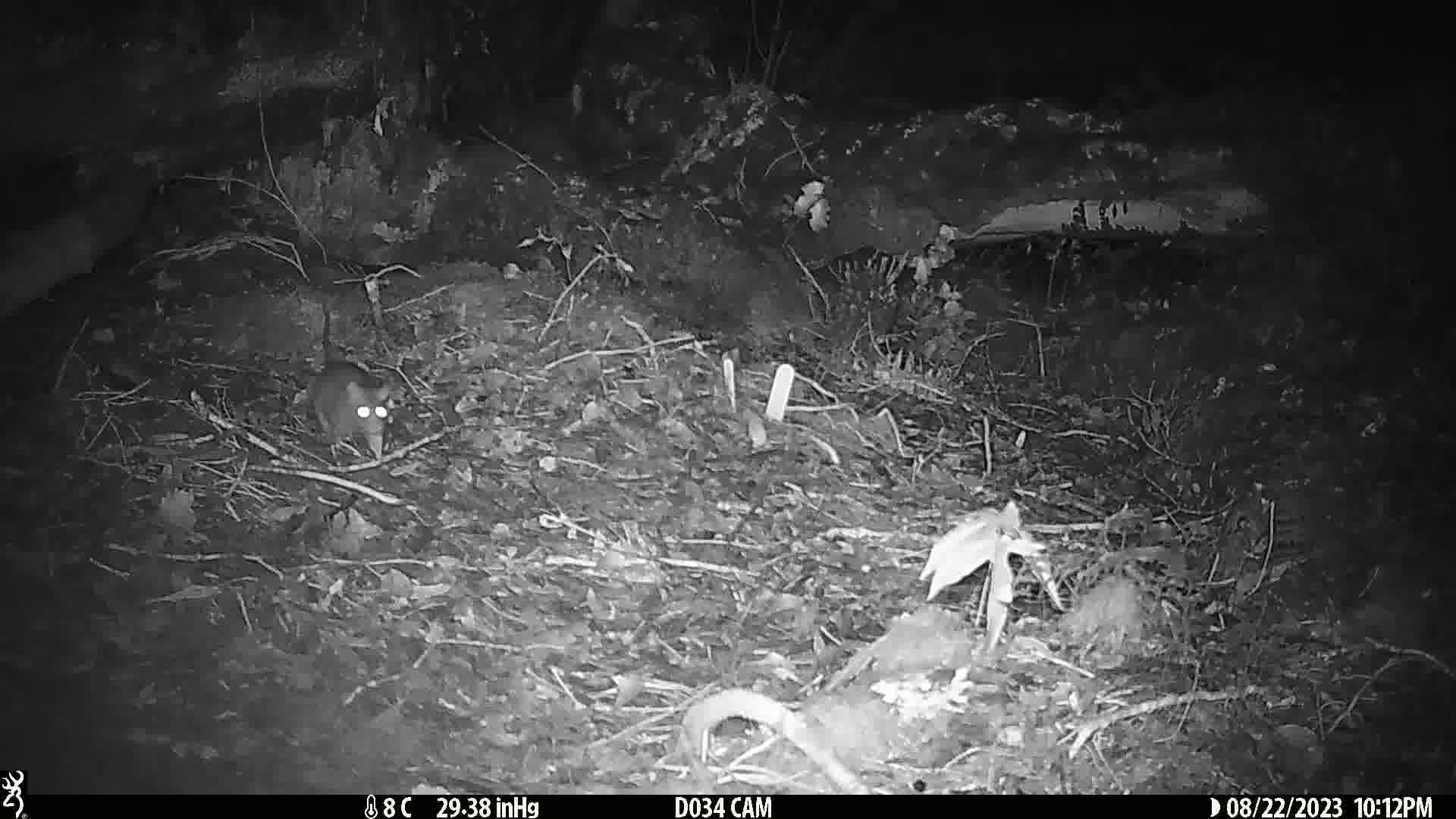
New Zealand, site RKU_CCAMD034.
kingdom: Animalia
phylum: Chordata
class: Mammalia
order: Rodentia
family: Muridae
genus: Rattus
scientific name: Rattus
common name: rat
Rat (Rattus).